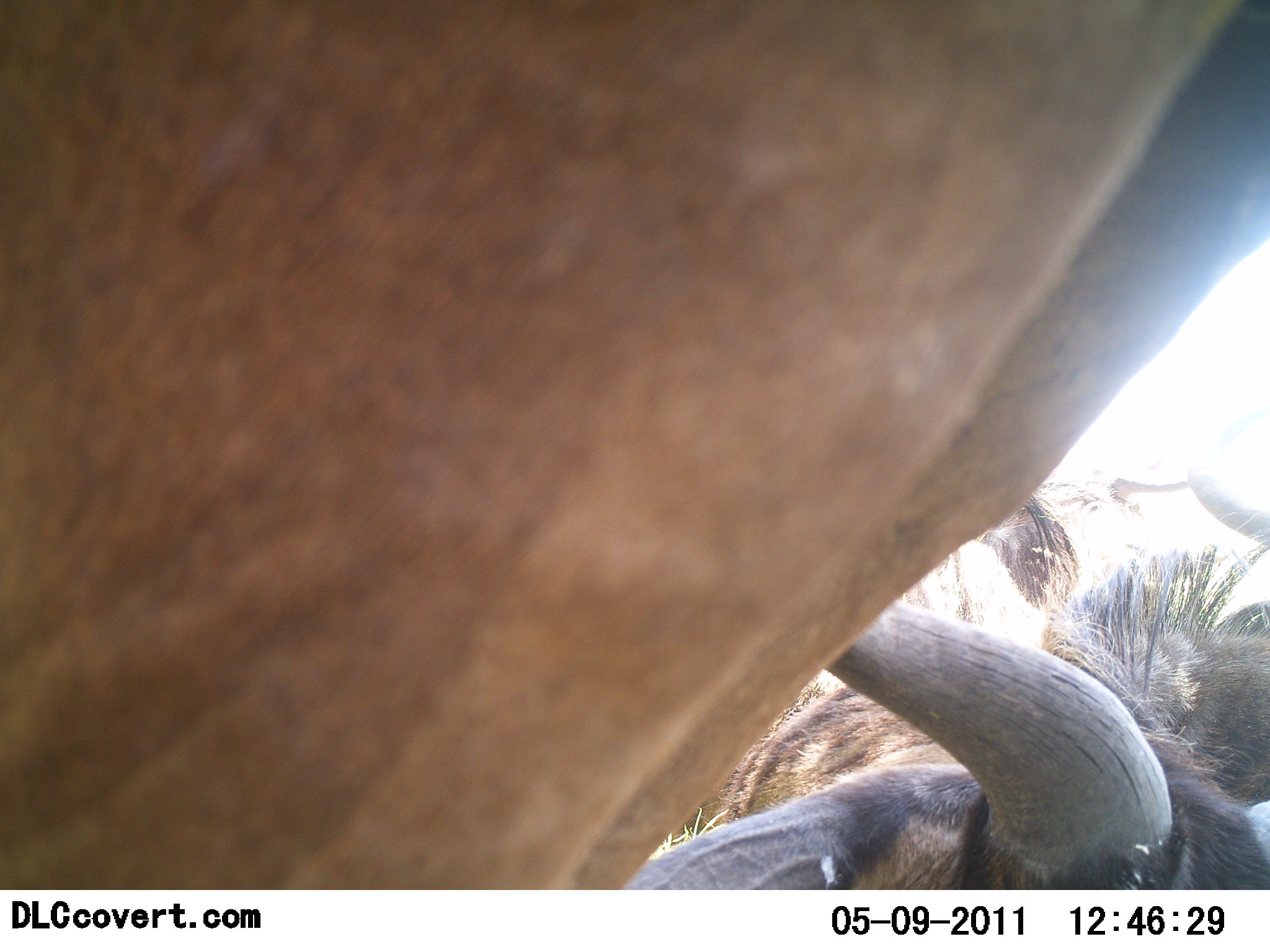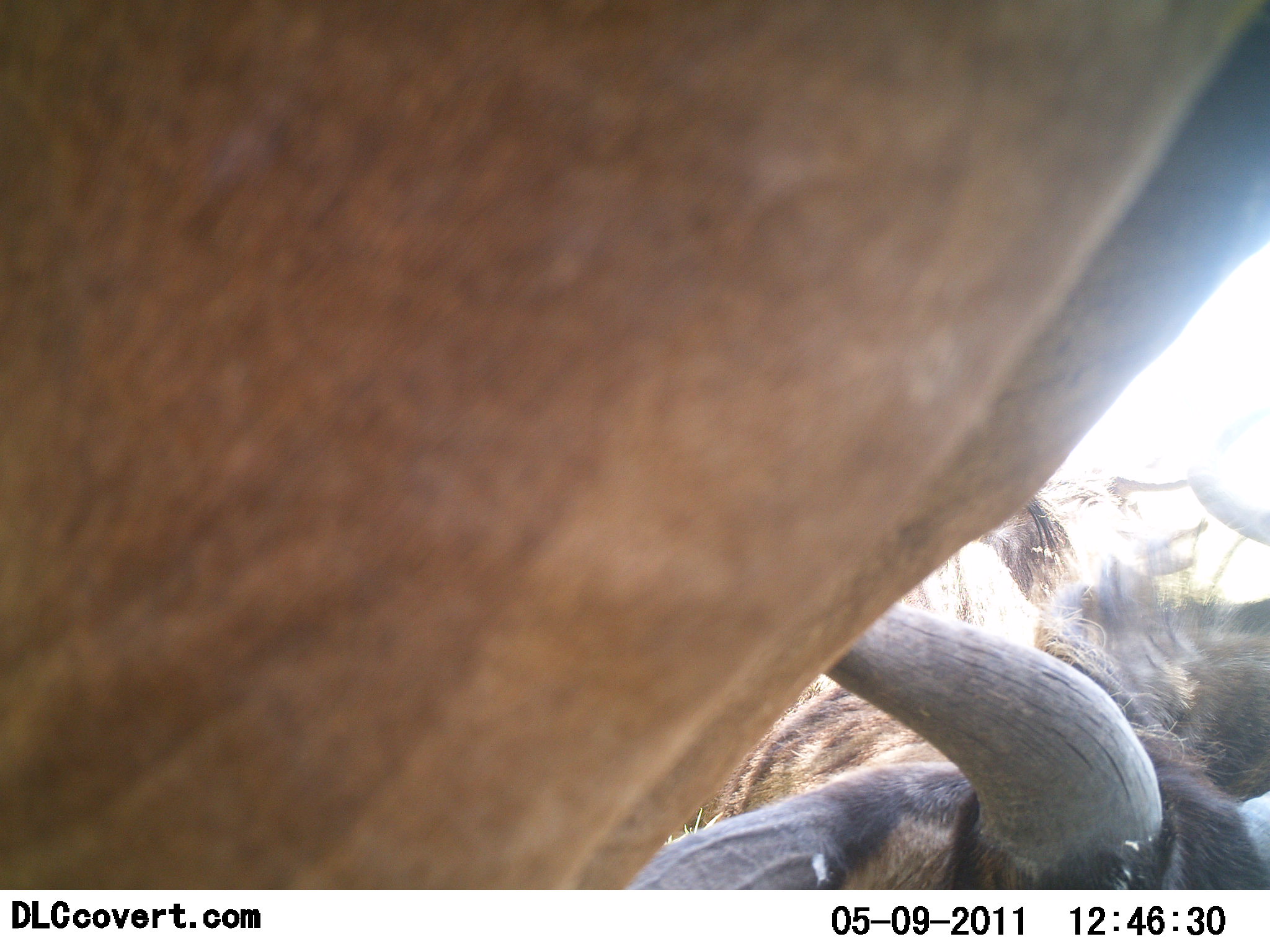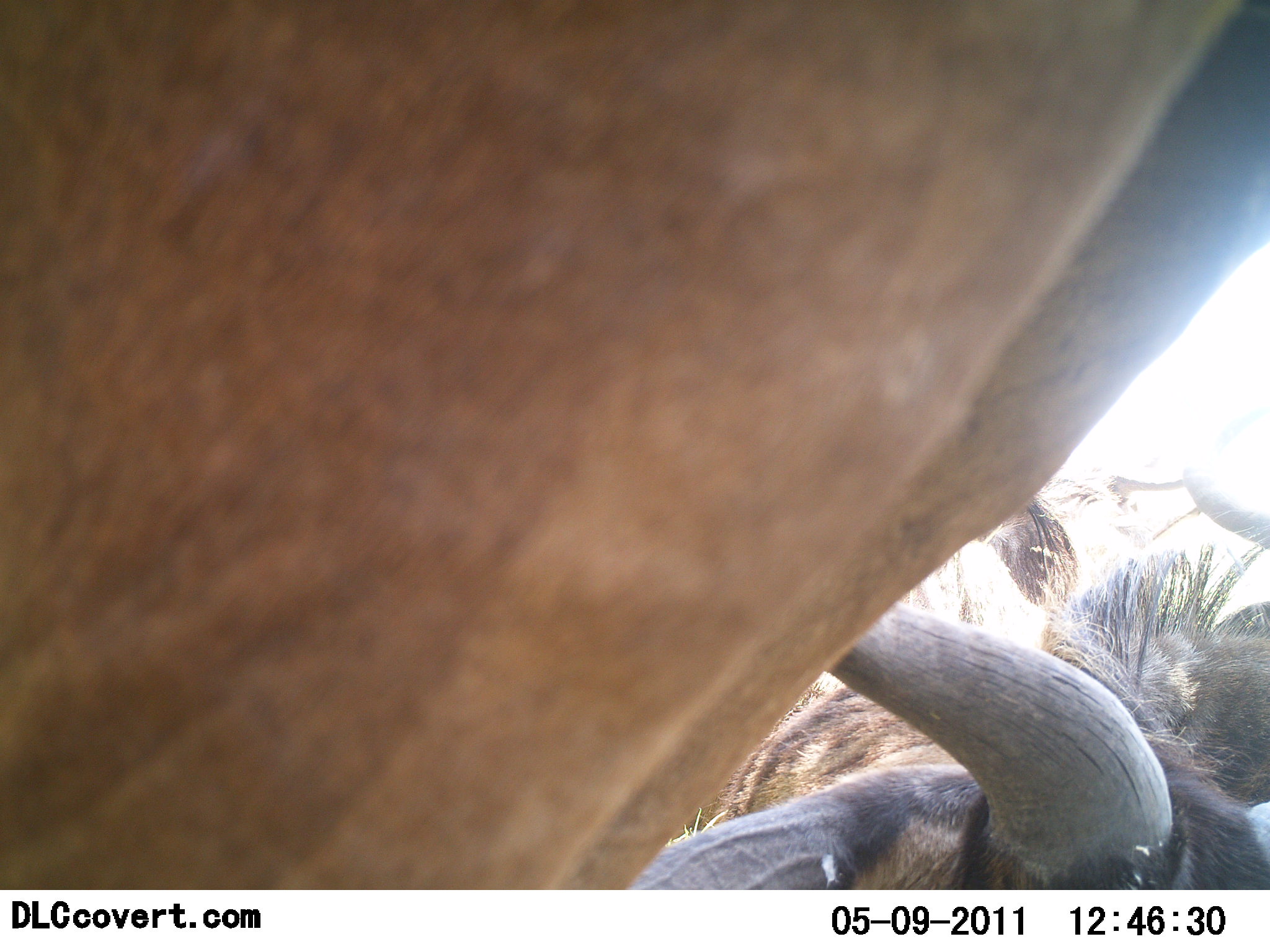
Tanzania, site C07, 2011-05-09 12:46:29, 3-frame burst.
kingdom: Animalia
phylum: Chordata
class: Mammalia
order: Artiodactyla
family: Bovidae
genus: Connochaetes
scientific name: Connochaetes taurinus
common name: blue wildebeest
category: wildebeest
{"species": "wildebeest (blue wildebeest) (Connochaetes taurinus)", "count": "2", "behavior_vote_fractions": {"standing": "80%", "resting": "70%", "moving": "0%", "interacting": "0%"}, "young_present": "0%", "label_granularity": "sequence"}